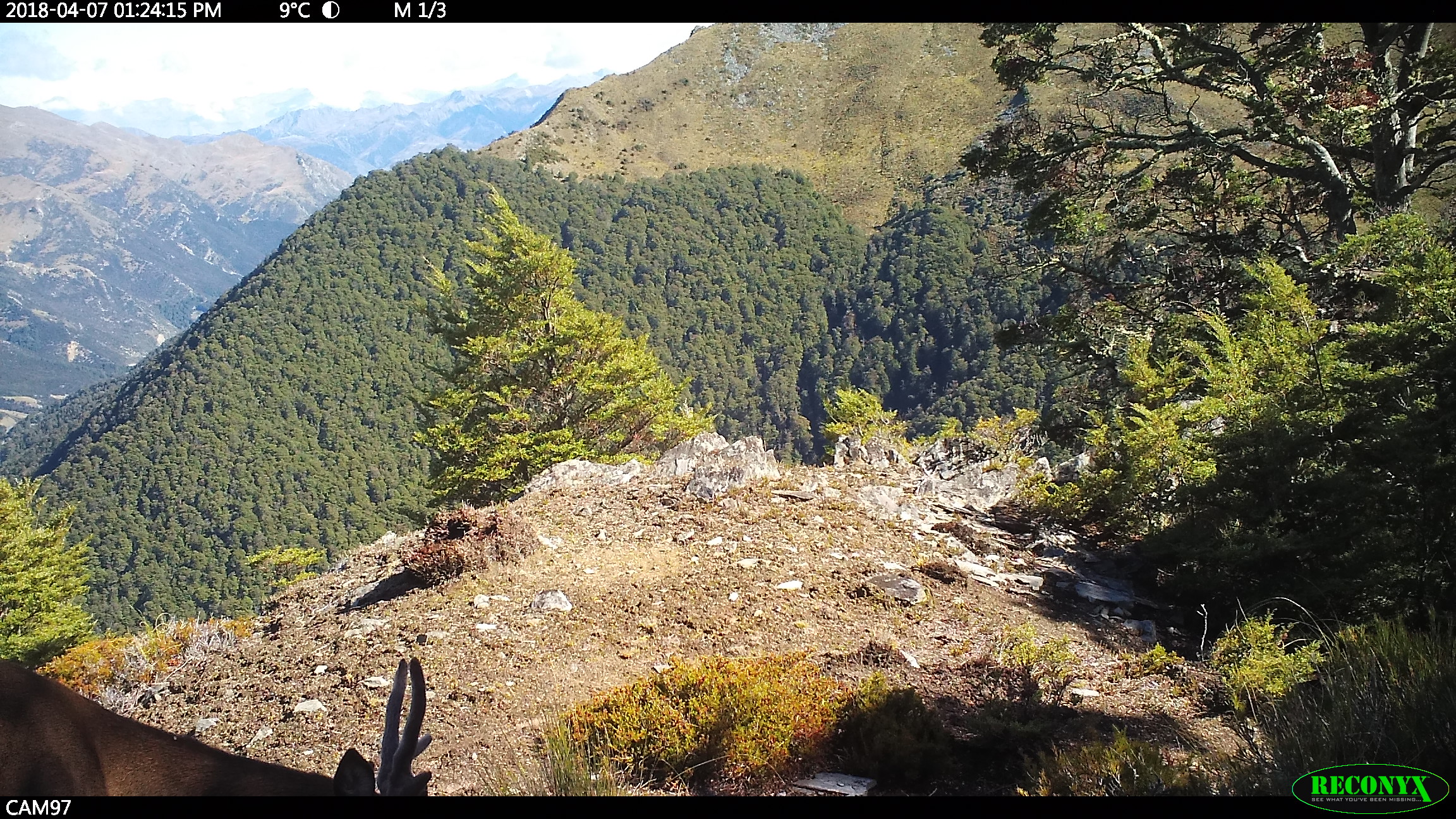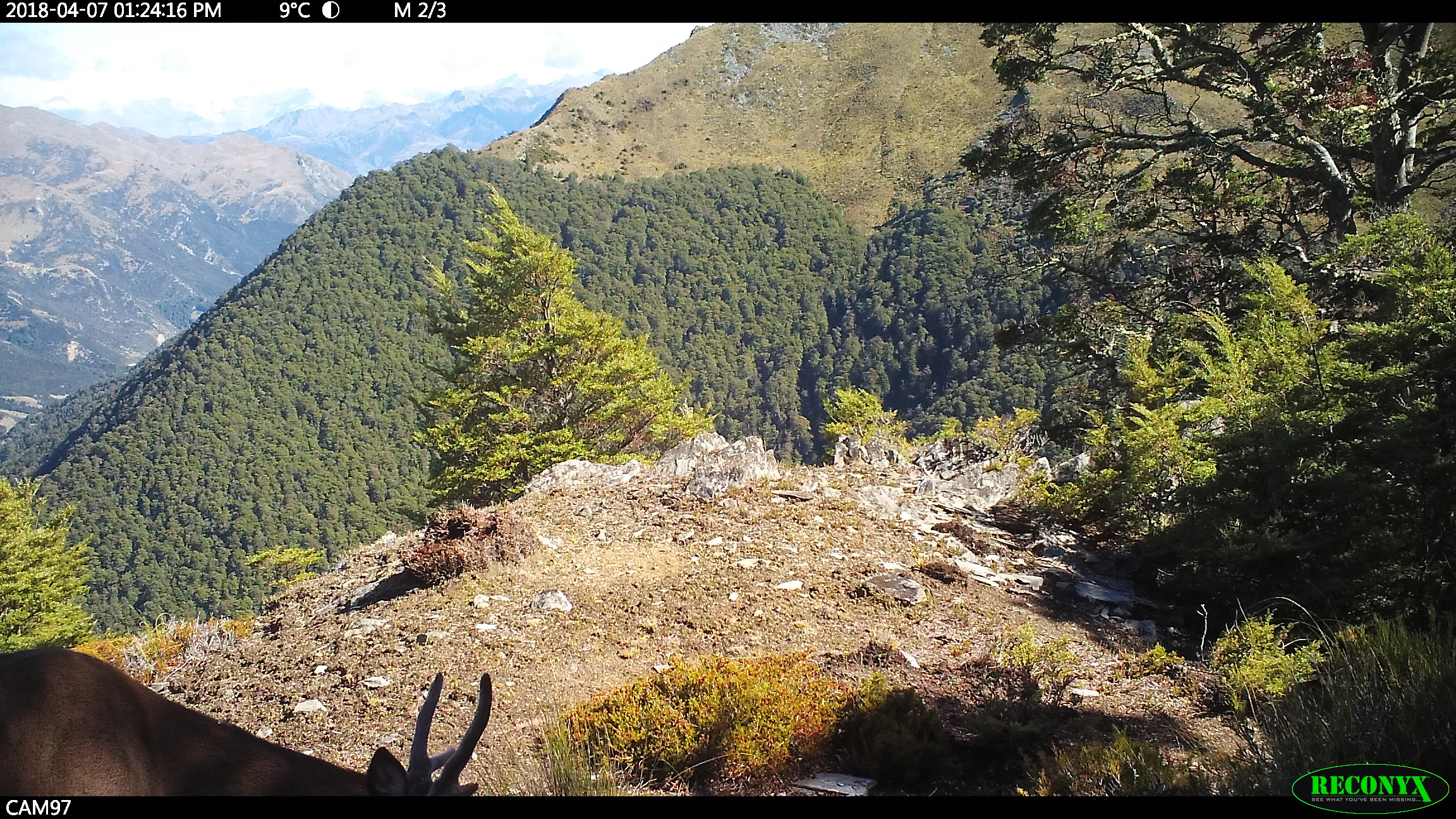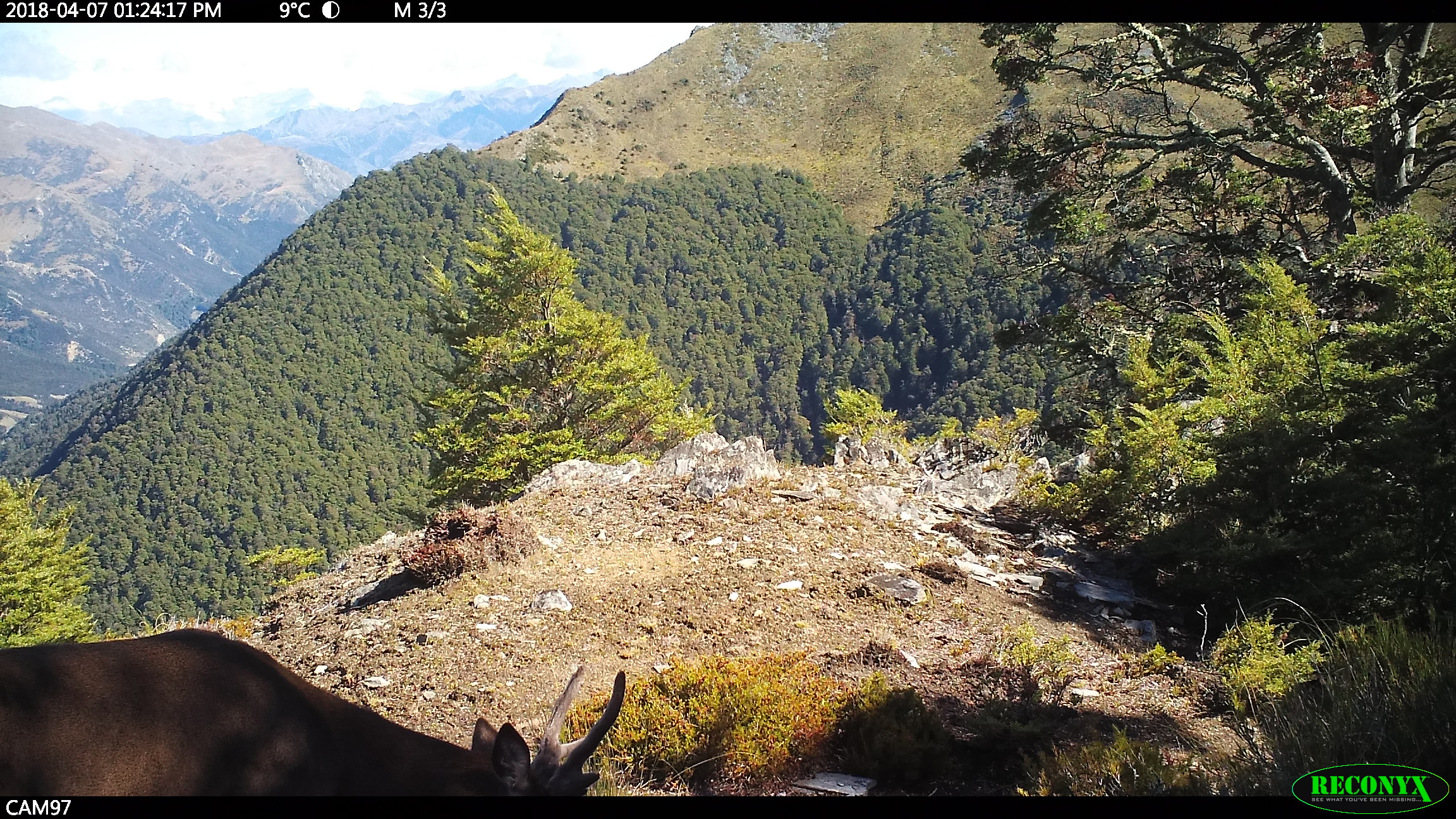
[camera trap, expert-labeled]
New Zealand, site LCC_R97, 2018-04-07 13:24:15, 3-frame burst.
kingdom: Animalia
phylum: Chordata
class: Mammalia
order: Artiodactyla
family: Cervidae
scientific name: Cervidae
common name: deer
Deer (Cervidae).